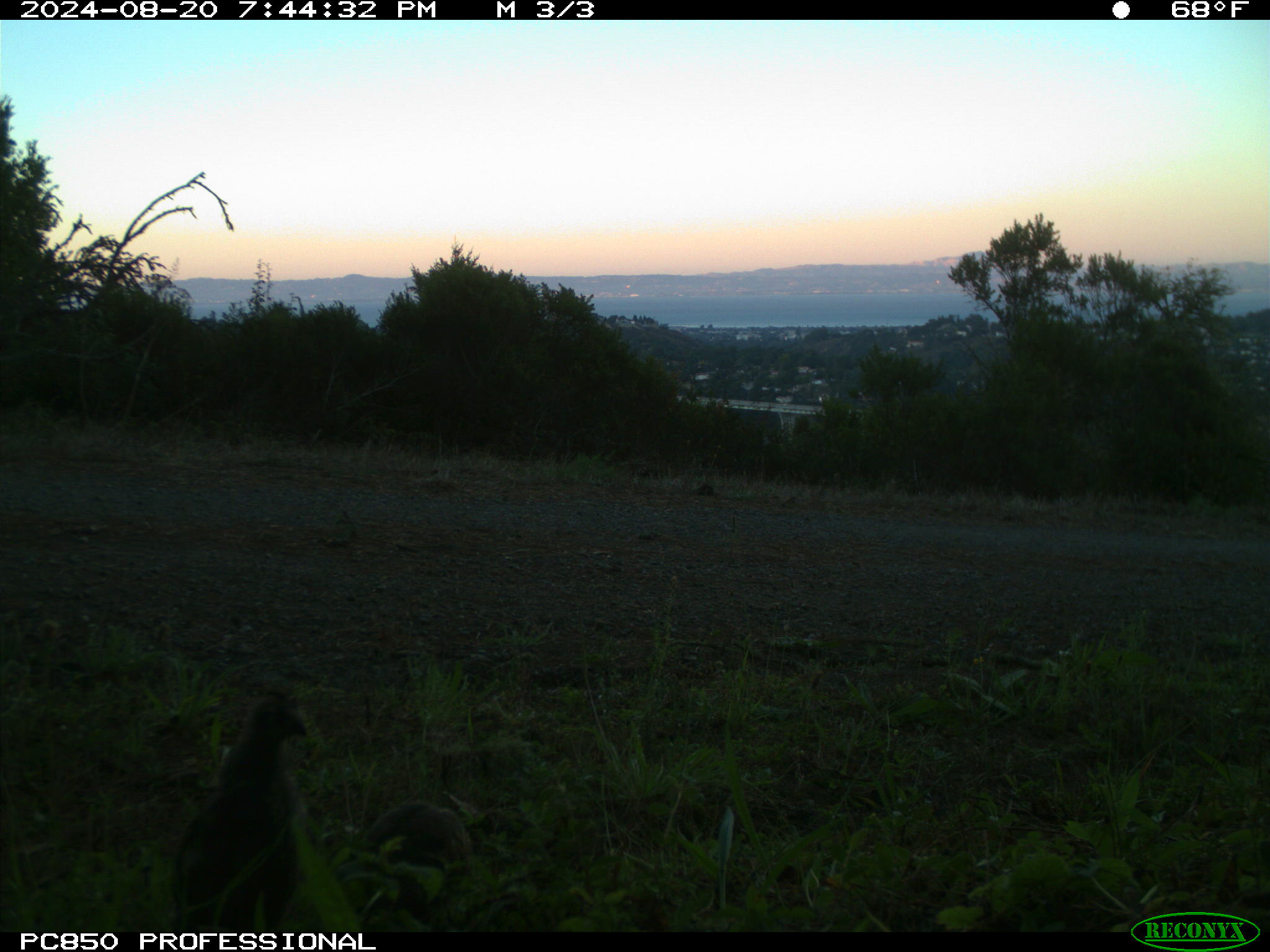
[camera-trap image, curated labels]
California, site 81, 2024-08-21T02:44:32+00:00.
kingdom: Animalia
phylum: Chordata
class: Aves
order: Galliformes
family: Odontophoridae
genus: Callipepla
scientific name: Callipepla californica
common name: california quail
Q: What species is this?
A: California quail (Callipepla californica).